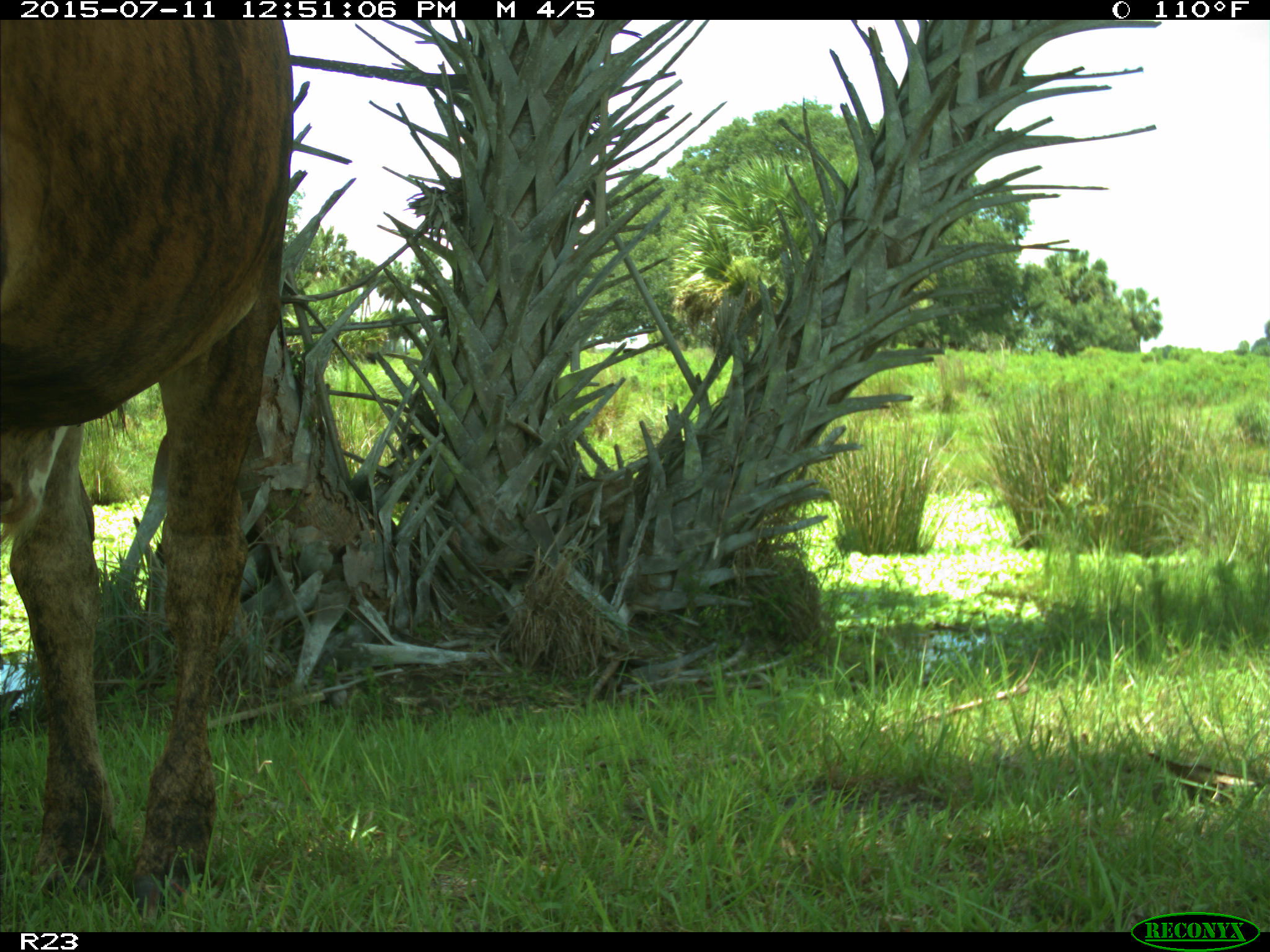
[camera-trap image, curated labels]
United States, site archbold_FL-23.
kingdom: Animalia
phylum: Chordata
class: Mammalia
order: Artiodactyla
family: Bovidae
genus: Bos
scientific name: Bos taurus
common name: domestic cow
Bos taurus (domestic cow).